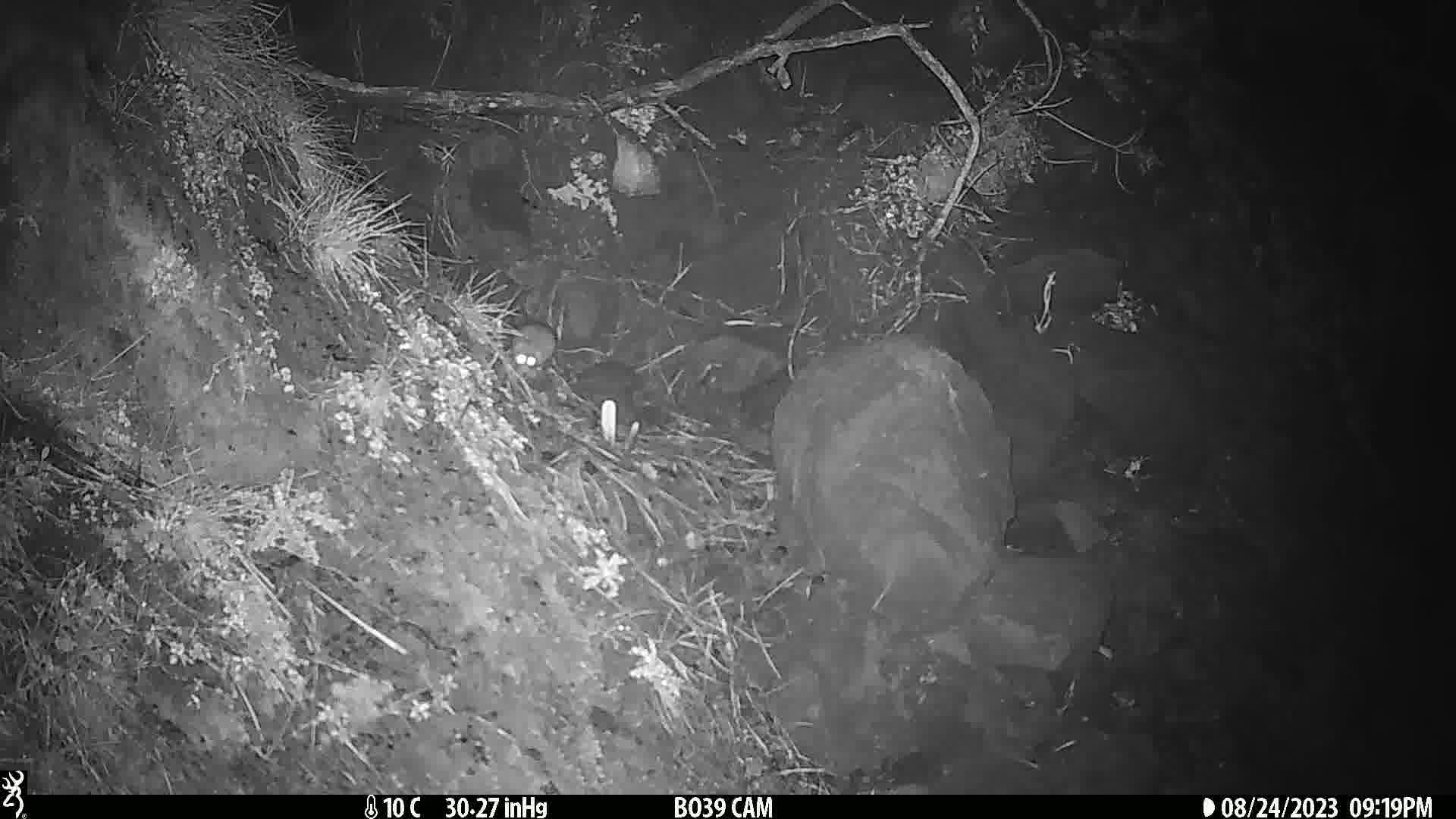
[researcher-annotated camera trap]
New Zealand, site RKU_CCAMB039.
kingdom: Animalia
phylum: Chordata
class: Mammalia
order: Rodentia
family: Muridae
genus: Rattus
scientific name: Rattus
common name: rat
Rat (Rattus).